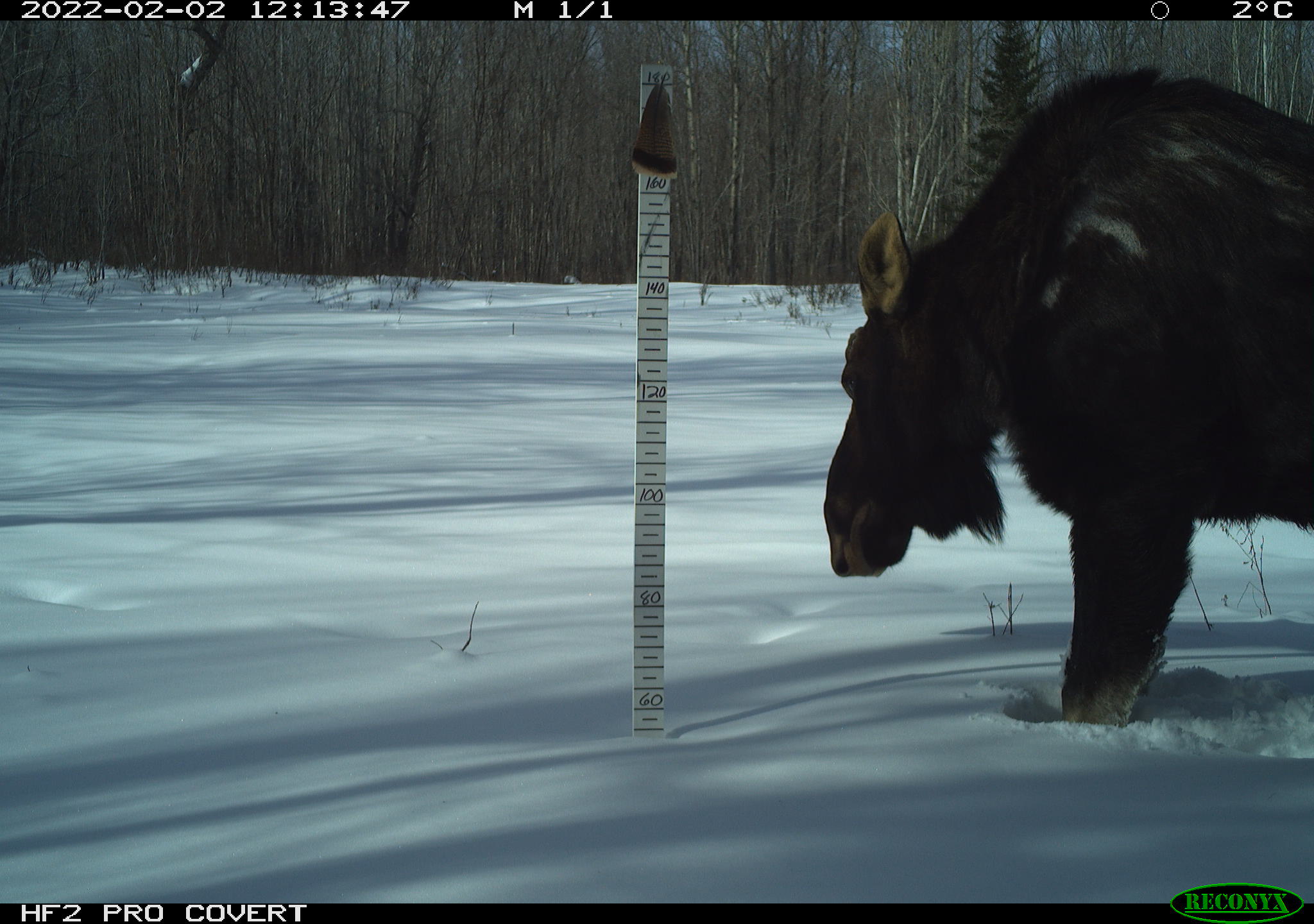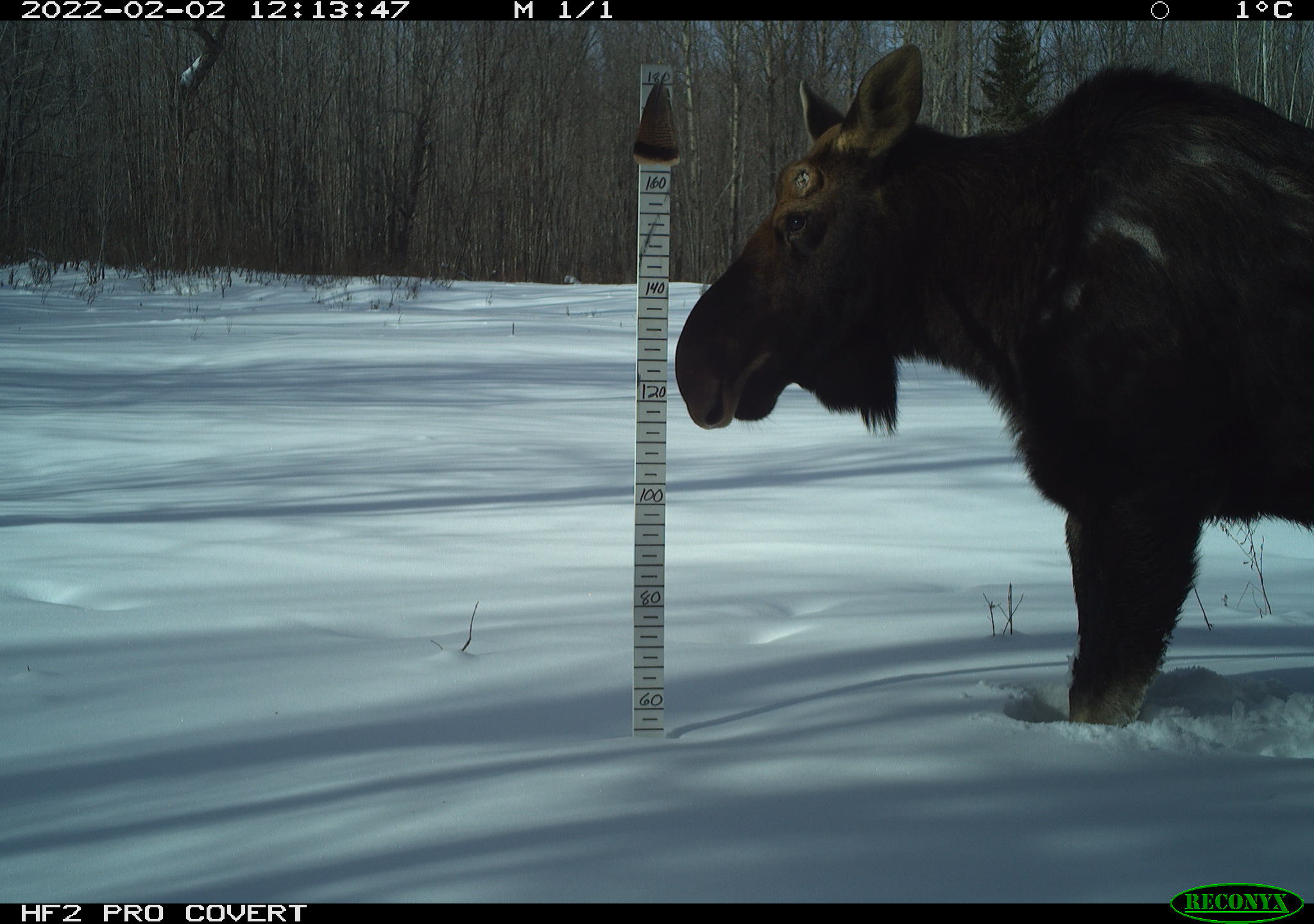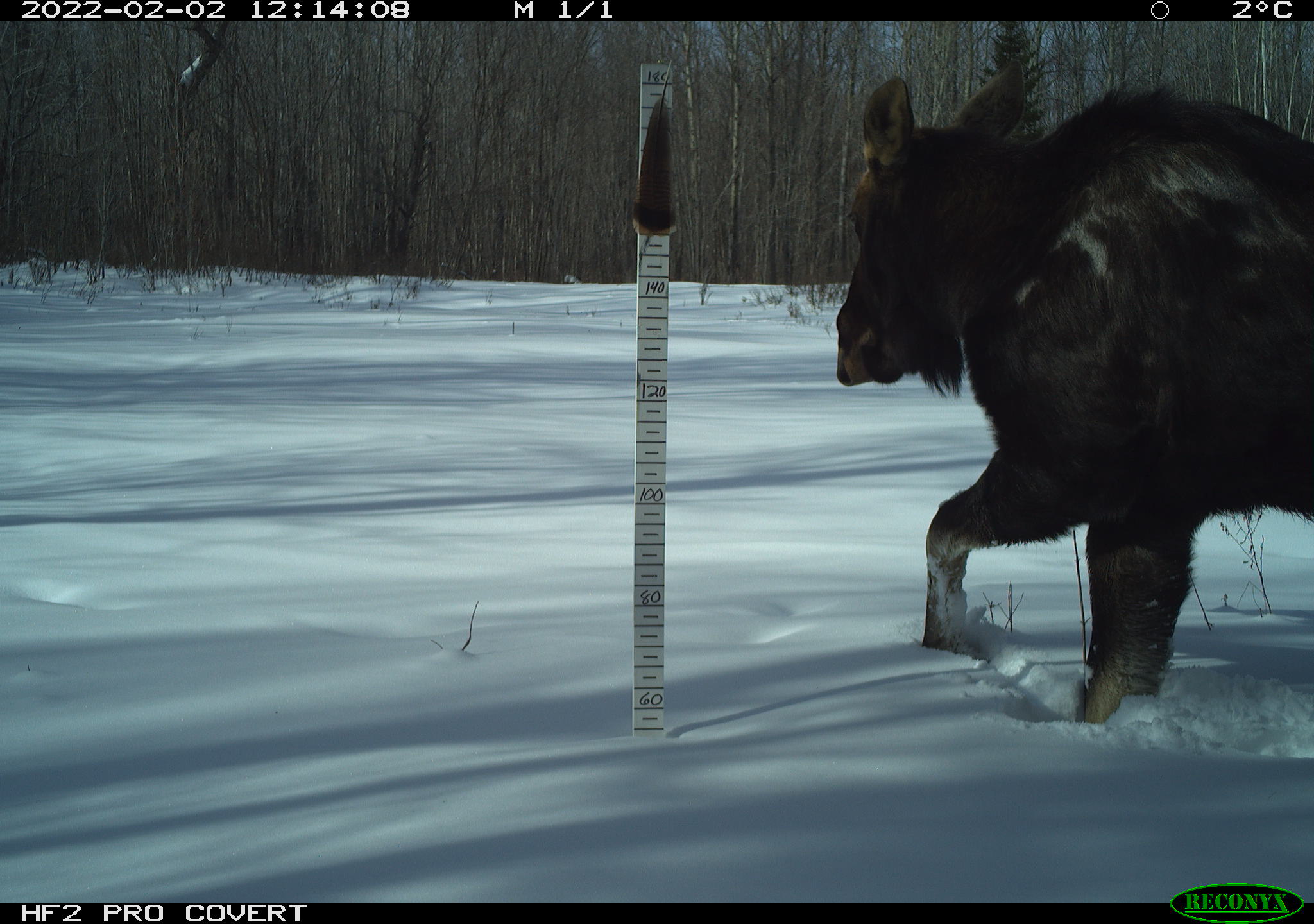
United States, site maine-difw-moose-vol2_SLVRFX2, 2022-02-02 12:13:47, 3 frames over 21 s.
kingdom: Animalia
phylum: Chordata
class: Mammalia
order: Artiodactyla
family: Cervidae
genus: Alces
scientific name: Alces alces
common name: moose